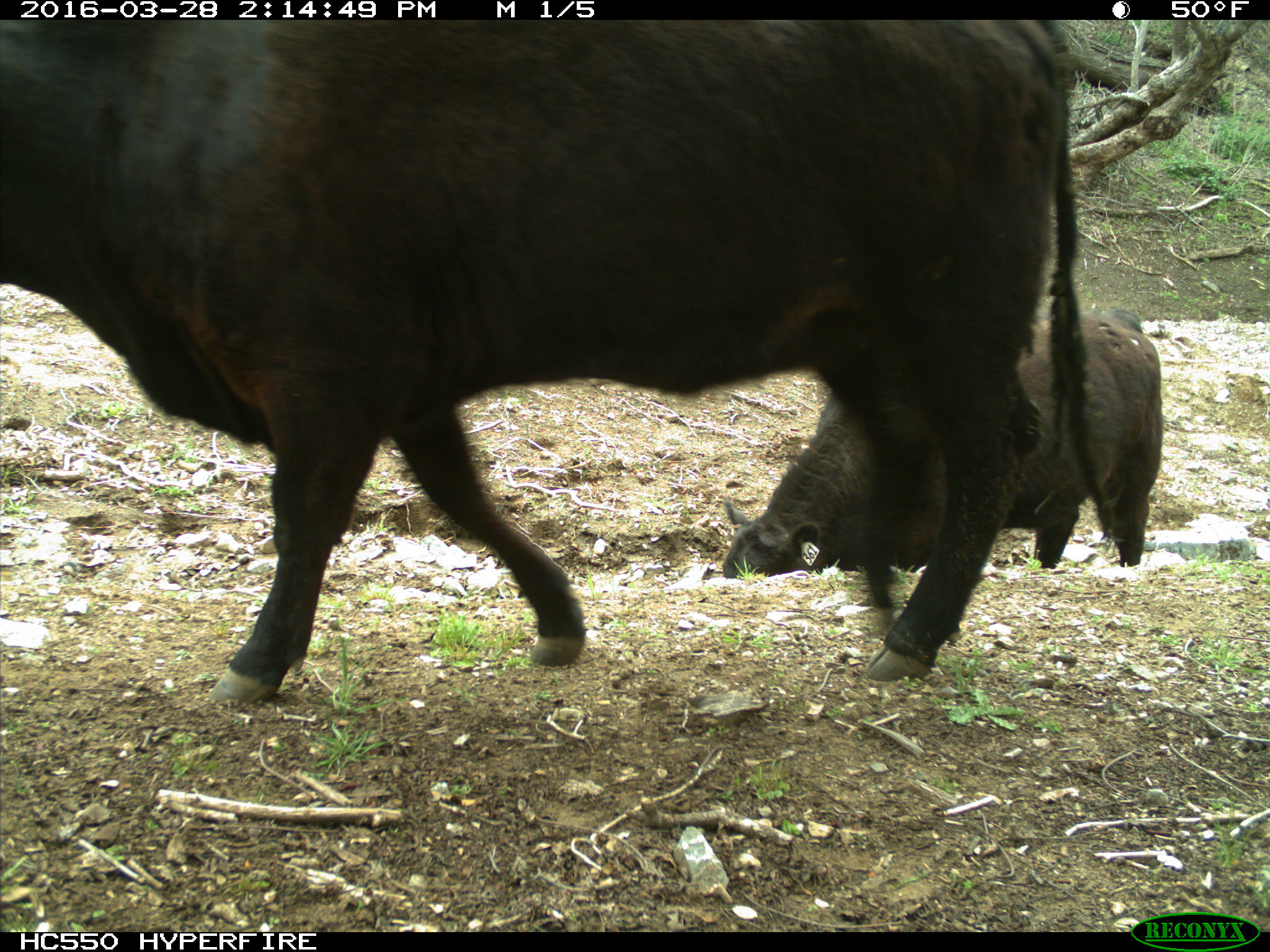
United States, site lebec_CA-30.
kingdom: Animalia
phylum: Chordata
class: Mammalia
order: Artiodactyla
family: Bovidae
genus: Bos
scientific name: Bos taurus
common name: domestic cow